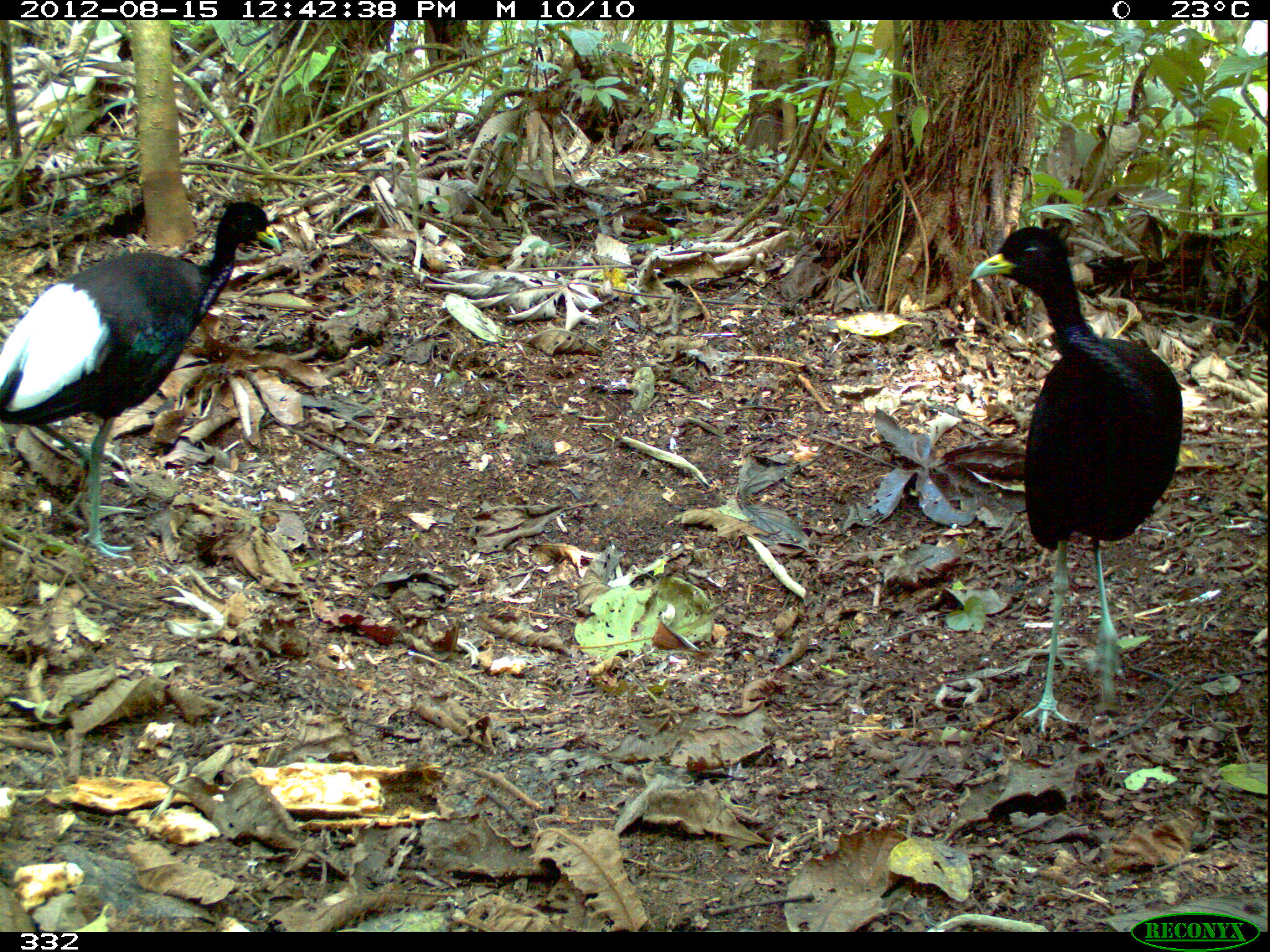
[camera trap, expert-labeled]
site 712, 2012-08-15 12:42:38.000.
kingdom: Animalia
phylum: Chordata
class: Aves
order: Gruiformes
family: Psophiidae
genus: Psophia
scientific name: Psophia leucoptera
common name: pale-winged trumpeter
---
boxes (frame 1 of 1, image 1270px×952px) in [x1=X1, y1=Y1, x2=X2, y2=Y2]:
psophia leucoptera: [x1=966, y1=224, x2=1183, y2=734]; [x1=0, y1=197, x2=282, y2=561]